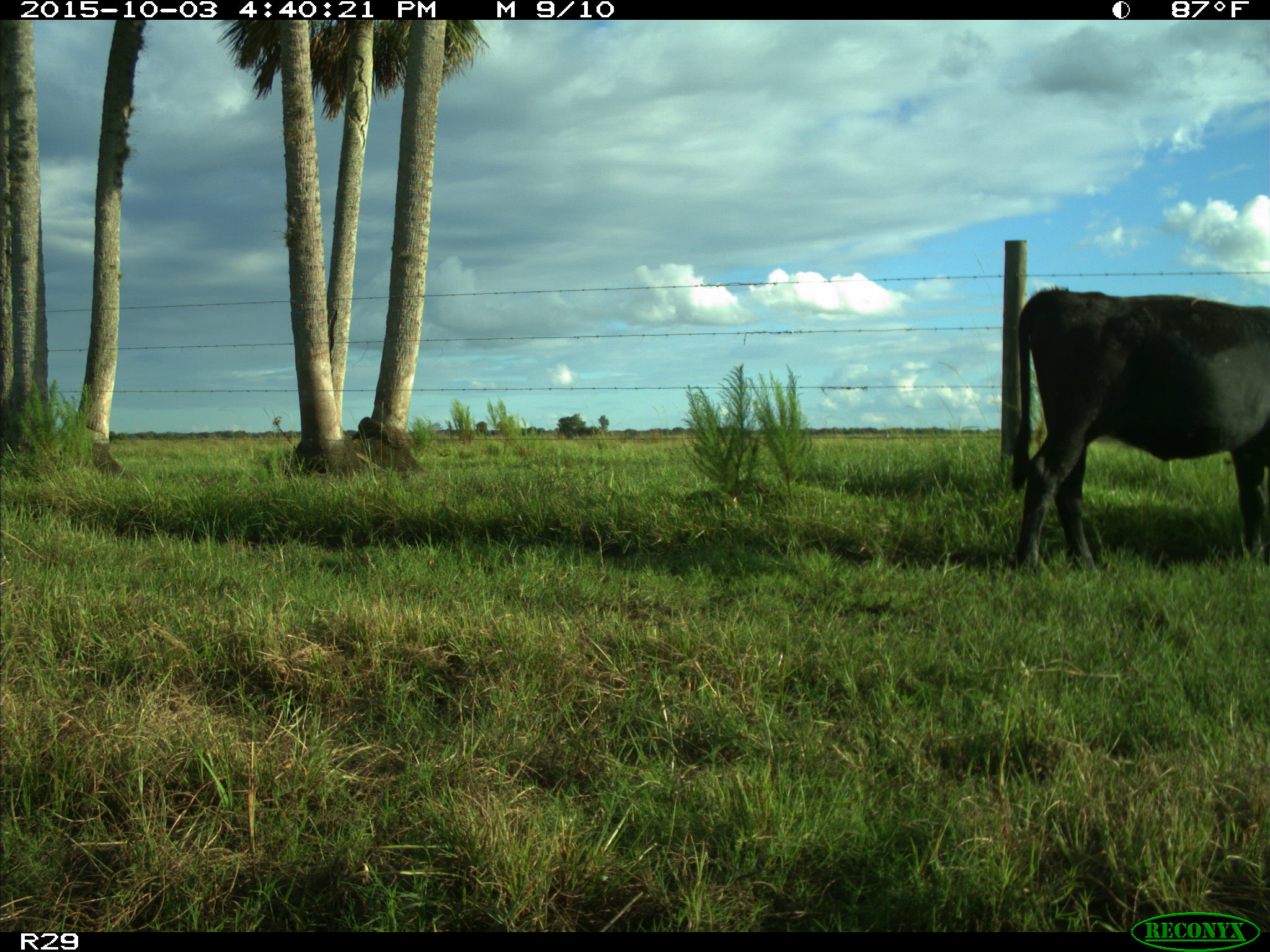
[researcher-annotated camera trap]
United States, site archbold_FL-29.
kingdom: Animalia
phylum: Chordata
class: Mammalia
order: Artiodactyla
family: Bovidae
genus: Bos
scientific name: Bos taurus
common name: domestic cow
Bos taurus (domestic cow).